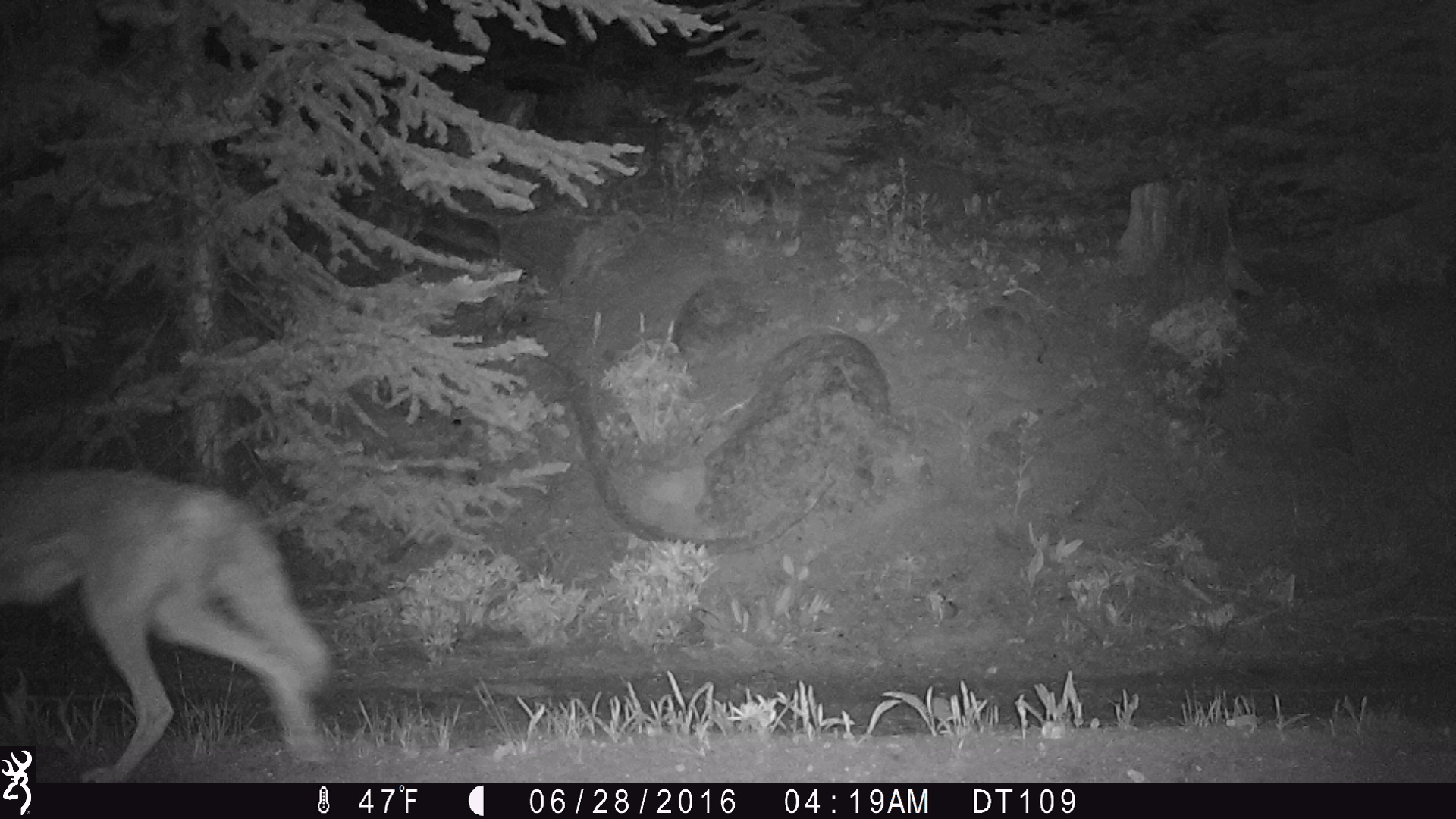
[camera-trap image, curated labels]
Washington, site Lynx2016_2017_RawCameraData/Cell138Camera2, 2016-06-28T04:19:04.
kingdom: Animalia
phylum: Chordata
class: Mammalia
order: Carnivora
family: Canidae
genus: Canis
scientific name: Canis latrans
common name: coyote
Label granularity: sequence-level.